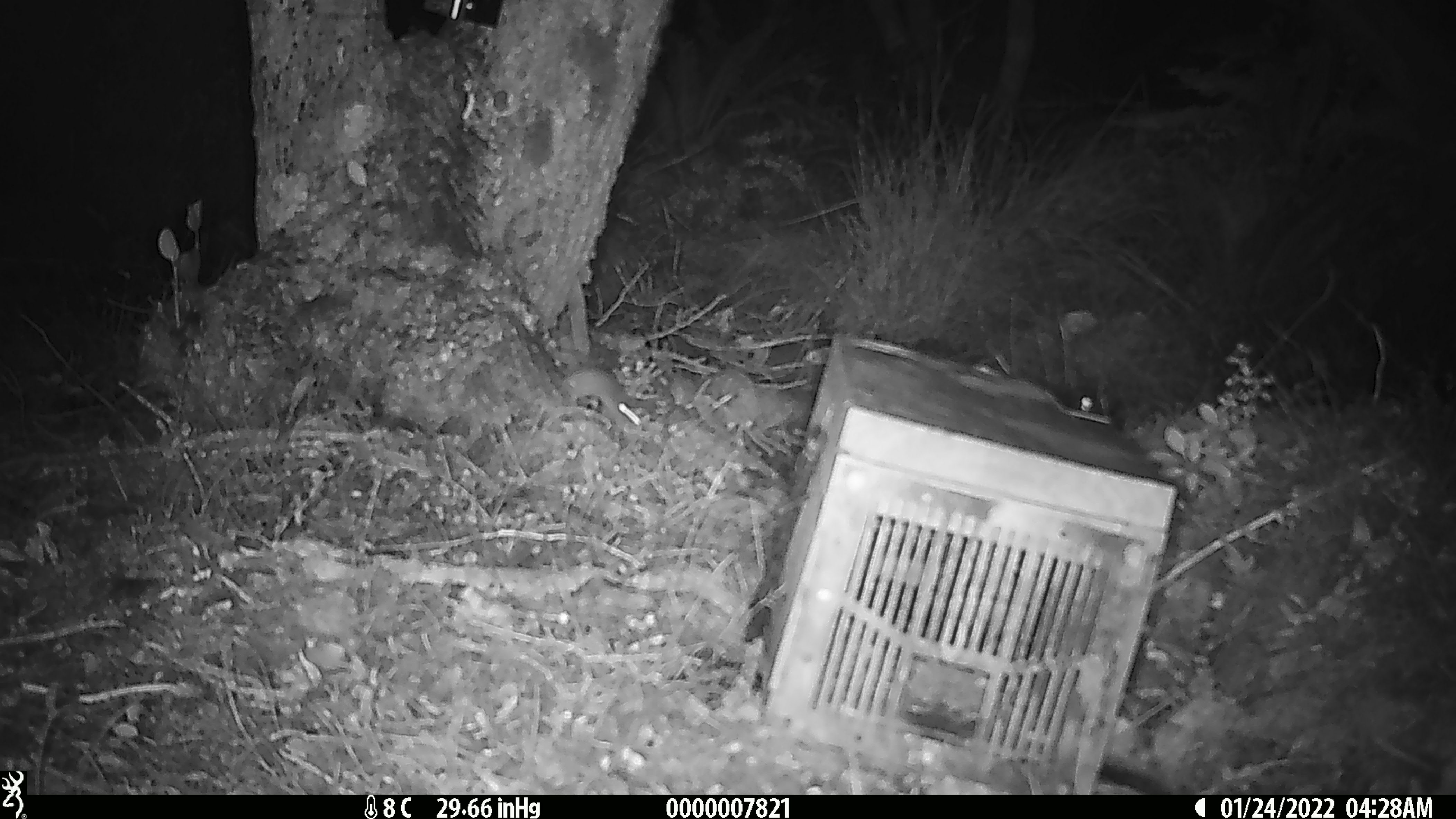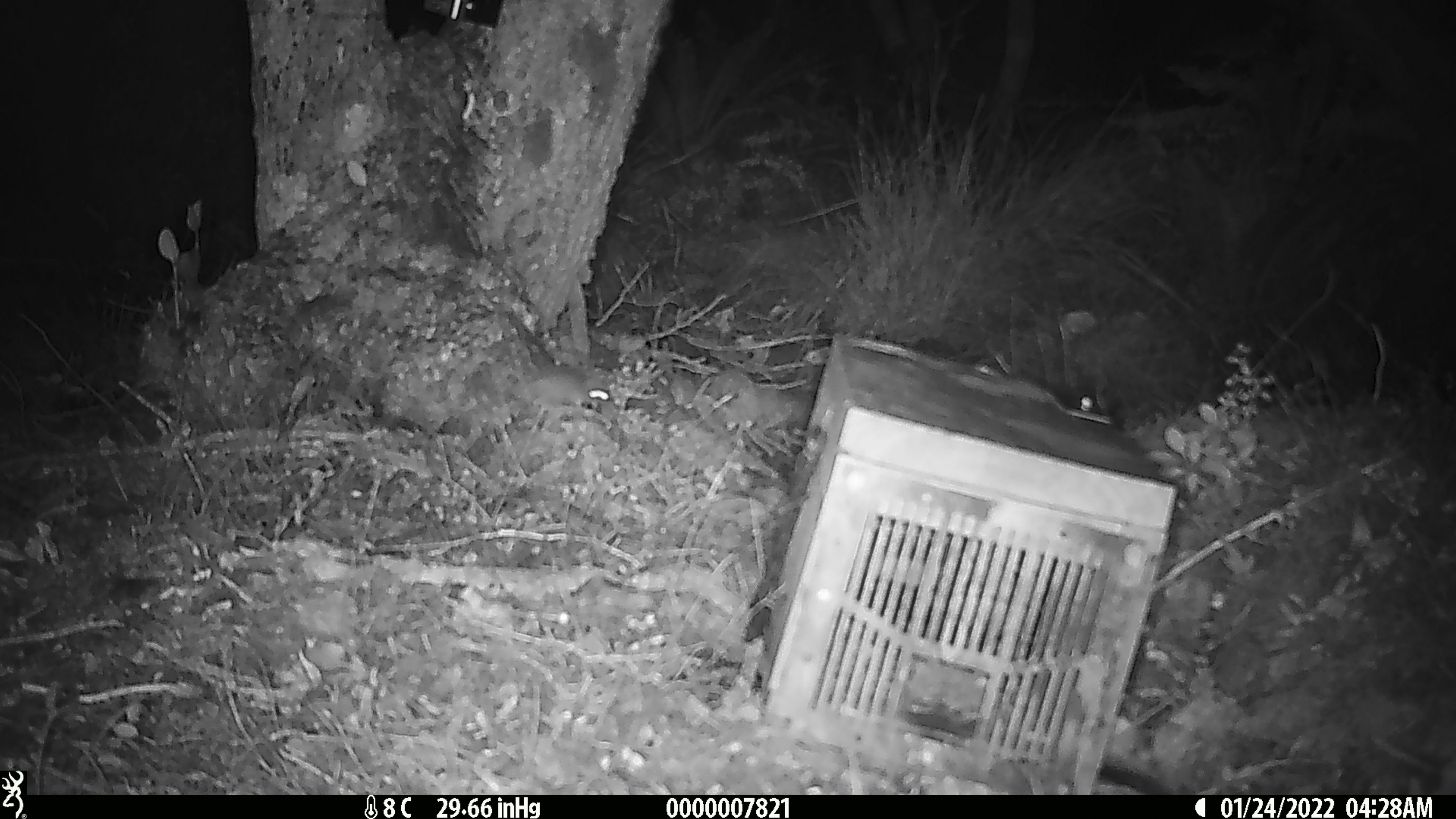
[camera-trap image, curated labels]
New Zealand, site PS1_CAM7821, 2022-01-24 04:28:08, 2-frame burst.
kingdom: Animalia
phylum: Chordata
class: Mammalia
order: Rodentia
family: Muridae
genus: Mus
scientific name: Mus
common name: mouse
Mouse (Mus).